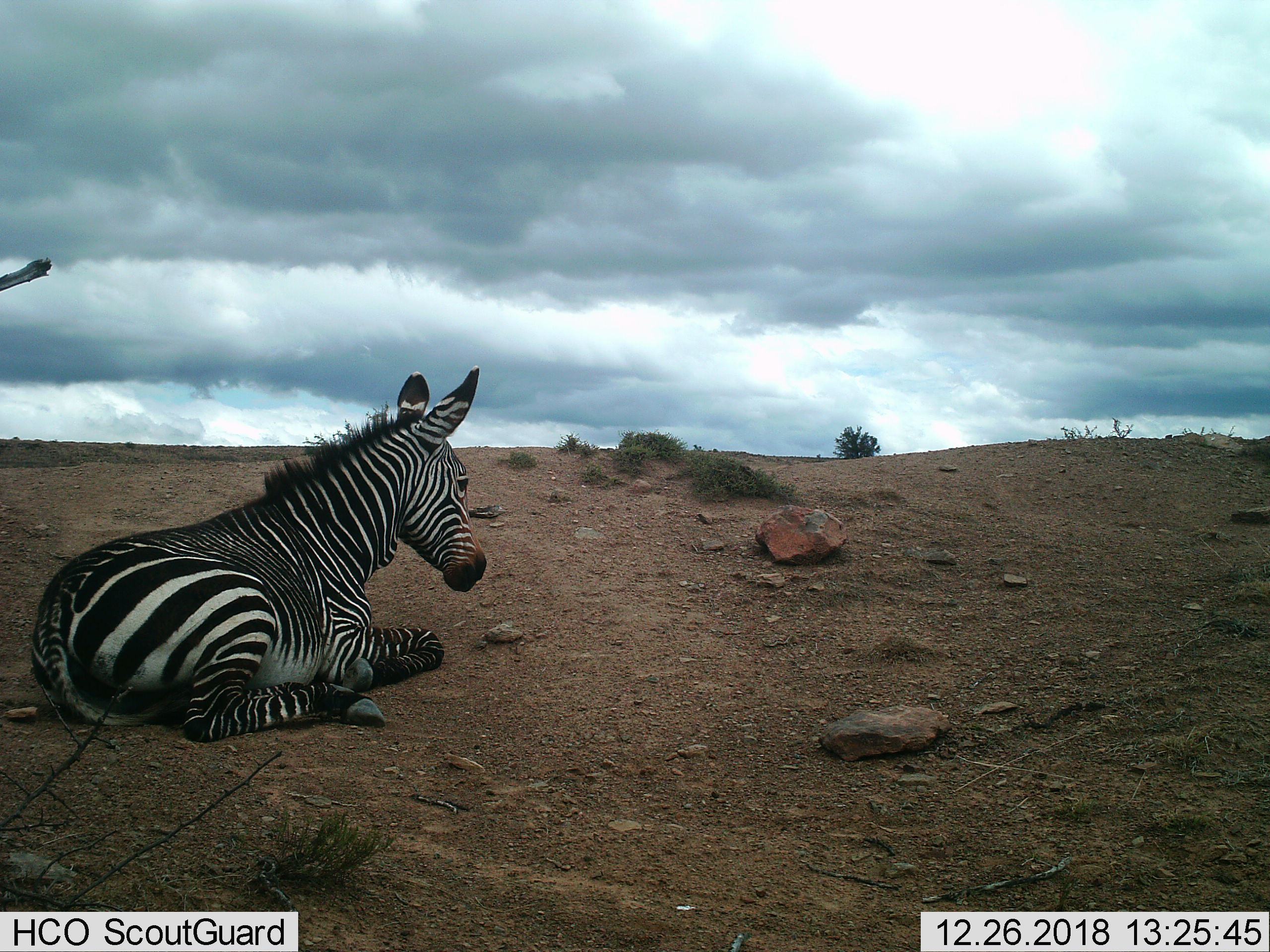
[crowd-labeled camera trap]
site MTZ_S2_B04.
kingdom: Animalia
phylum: Chordata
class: Mammalia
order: Perissodactyla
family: Equidae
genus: Equus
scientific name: Equus zebra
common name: mountain zebra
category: zebramountain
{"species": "zebramountain (mountain zebra) (Equus zebra)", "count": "1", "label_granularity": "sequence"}